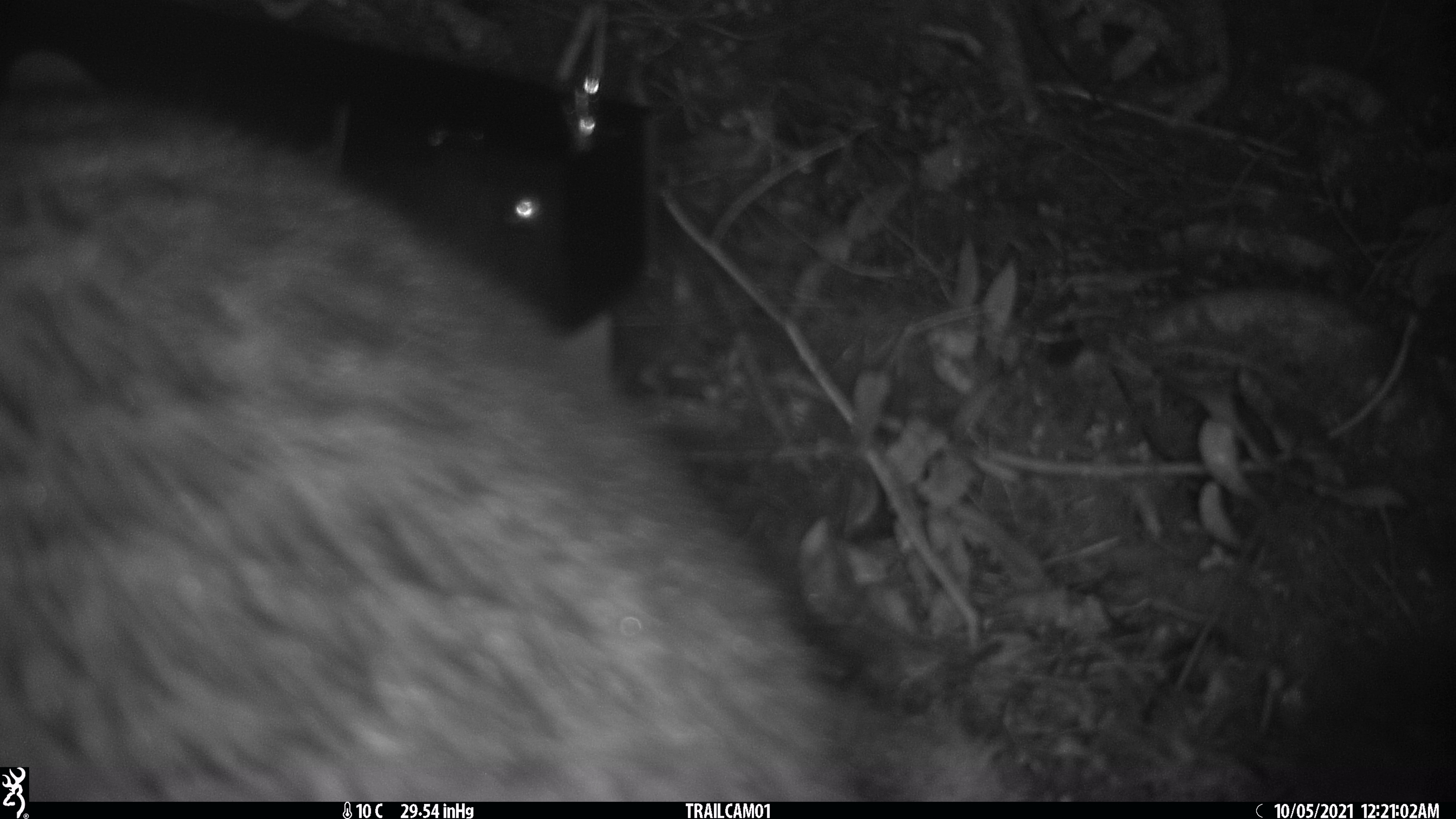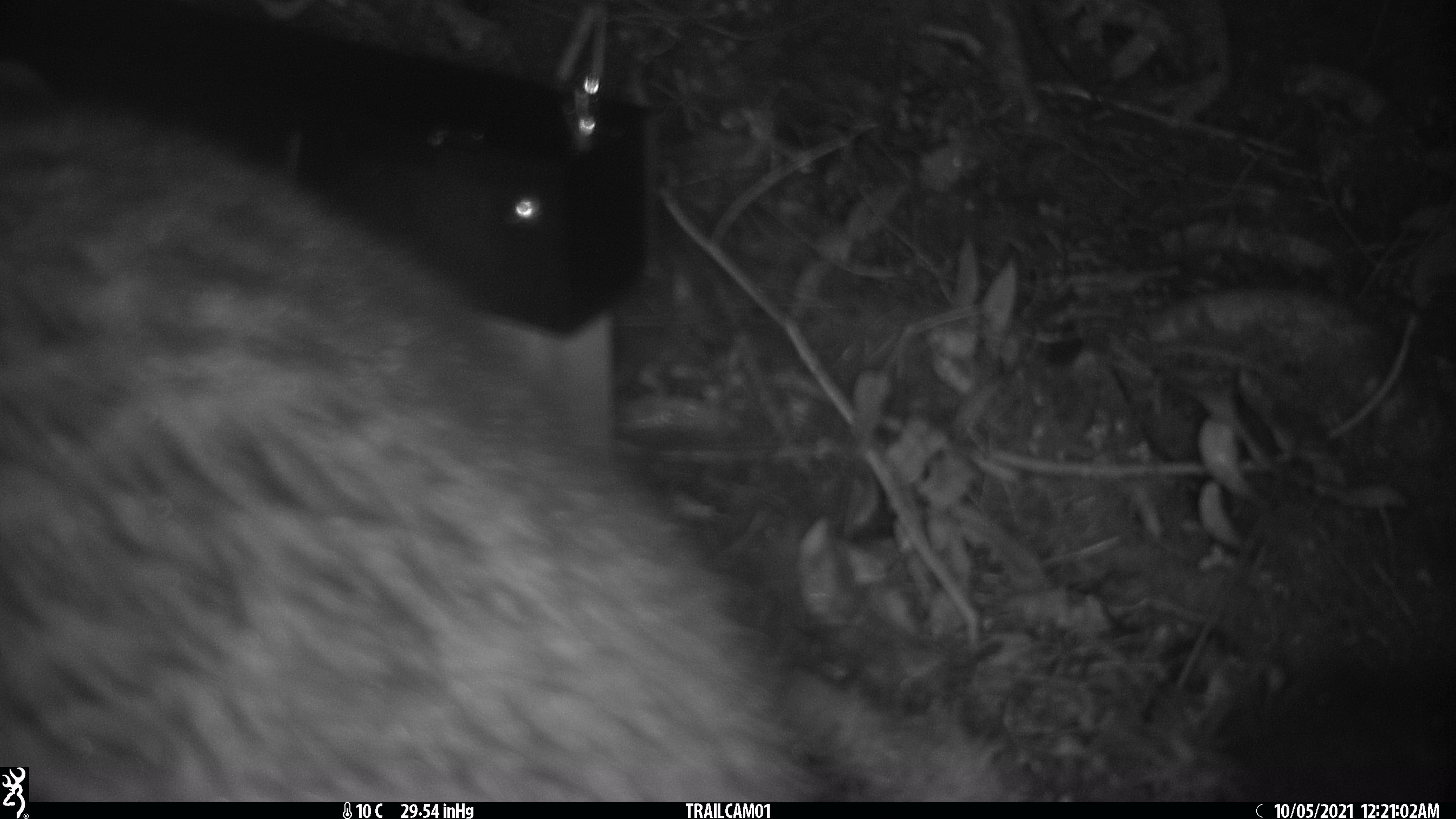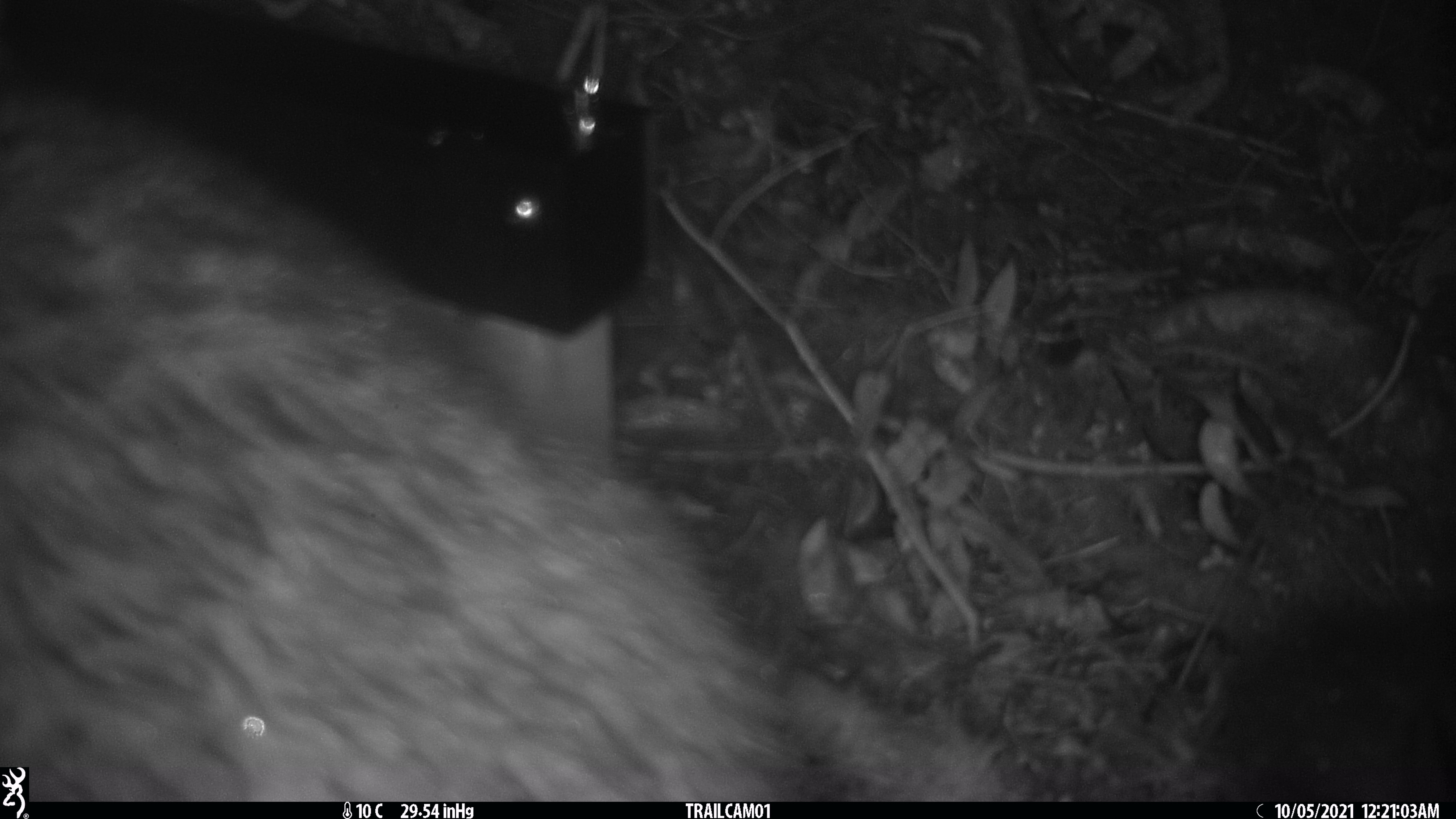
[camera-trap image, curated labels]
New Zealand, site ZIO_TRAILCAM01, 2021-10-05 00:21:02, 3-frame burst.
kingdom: Animalia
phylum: Chordata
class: Mammalia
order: Diprotodontia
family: Phalangeridae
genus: Trichosurus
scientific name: Trichosurus vulpecula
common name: common brushtail possum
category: possum